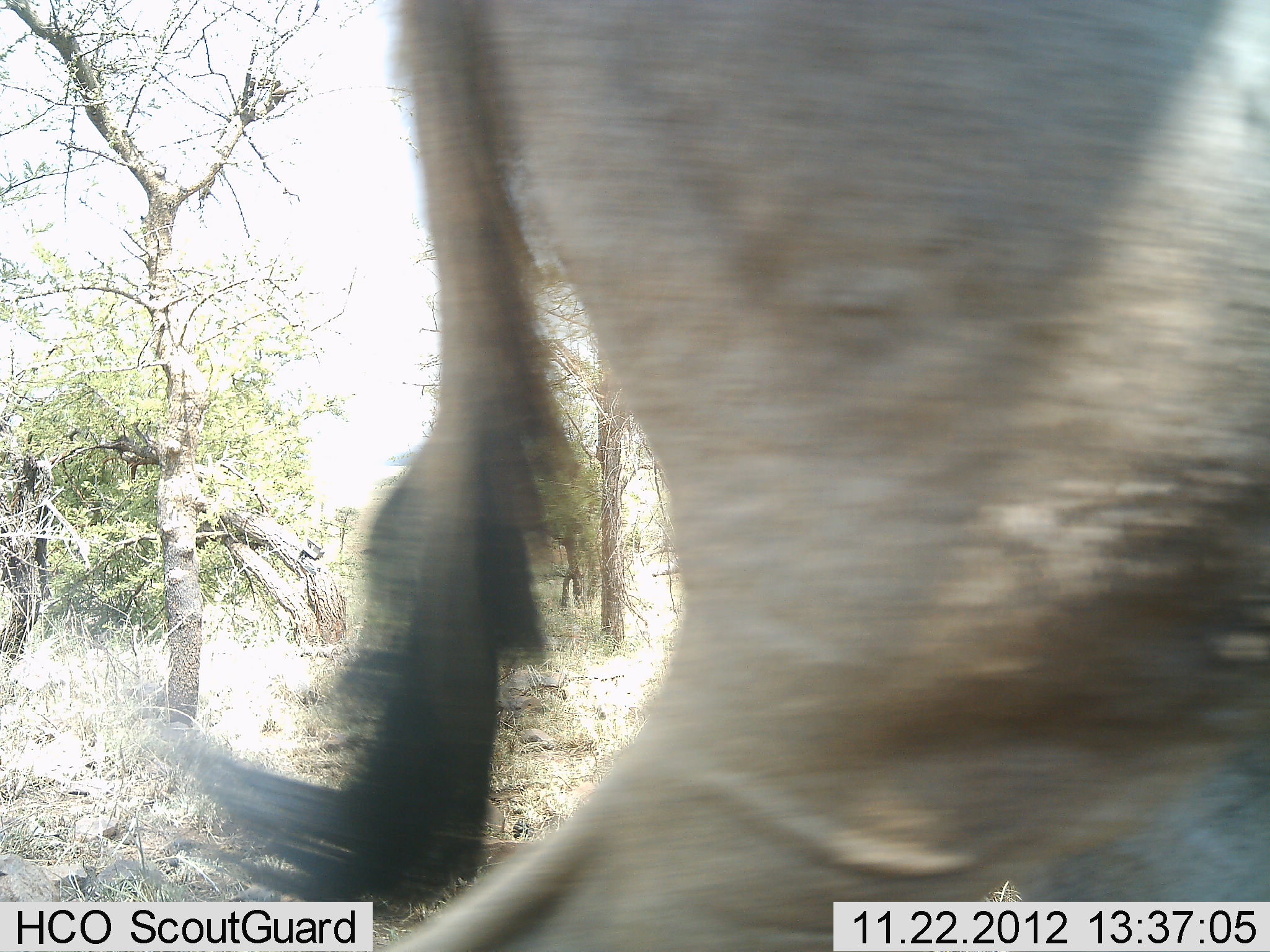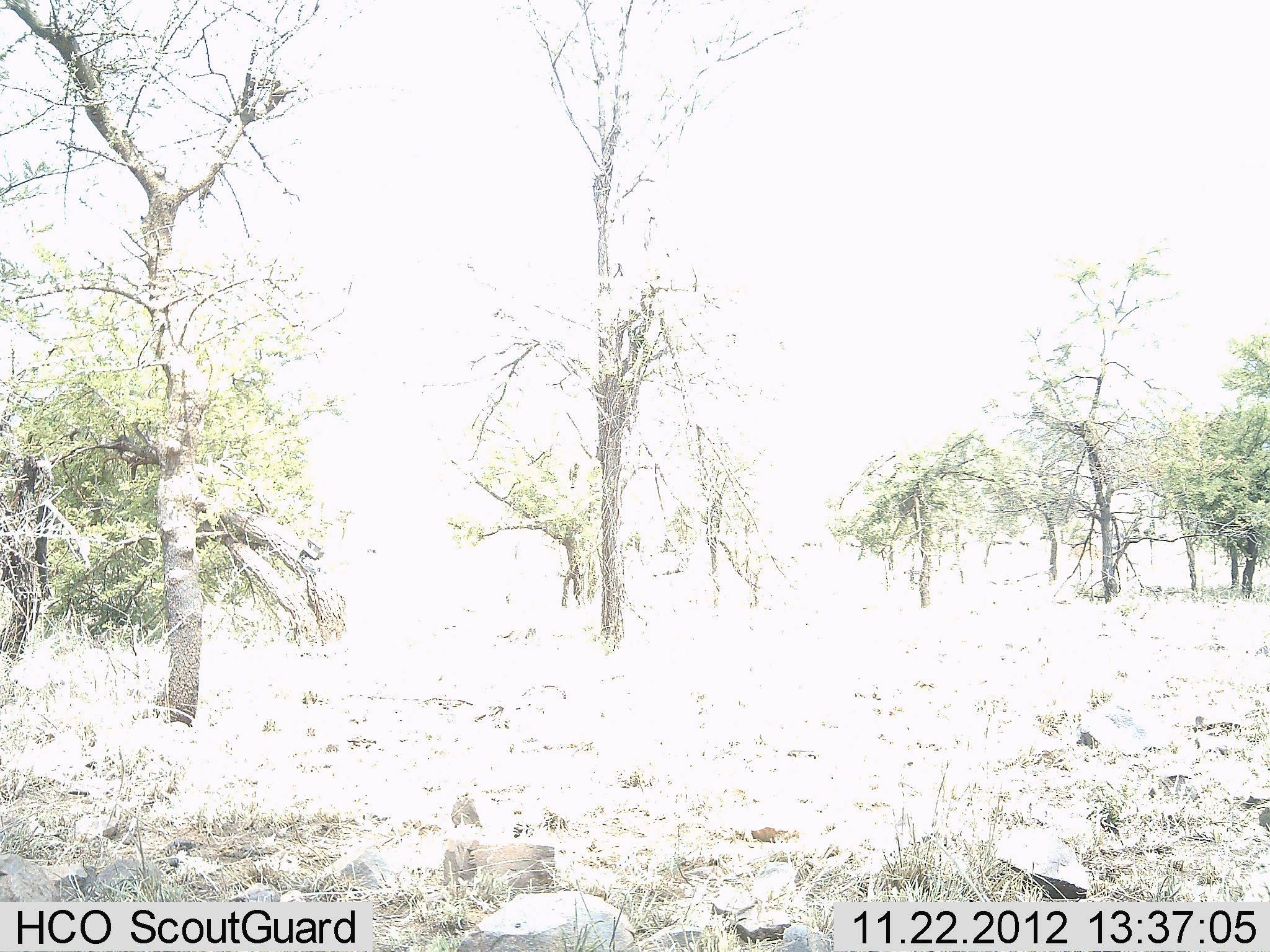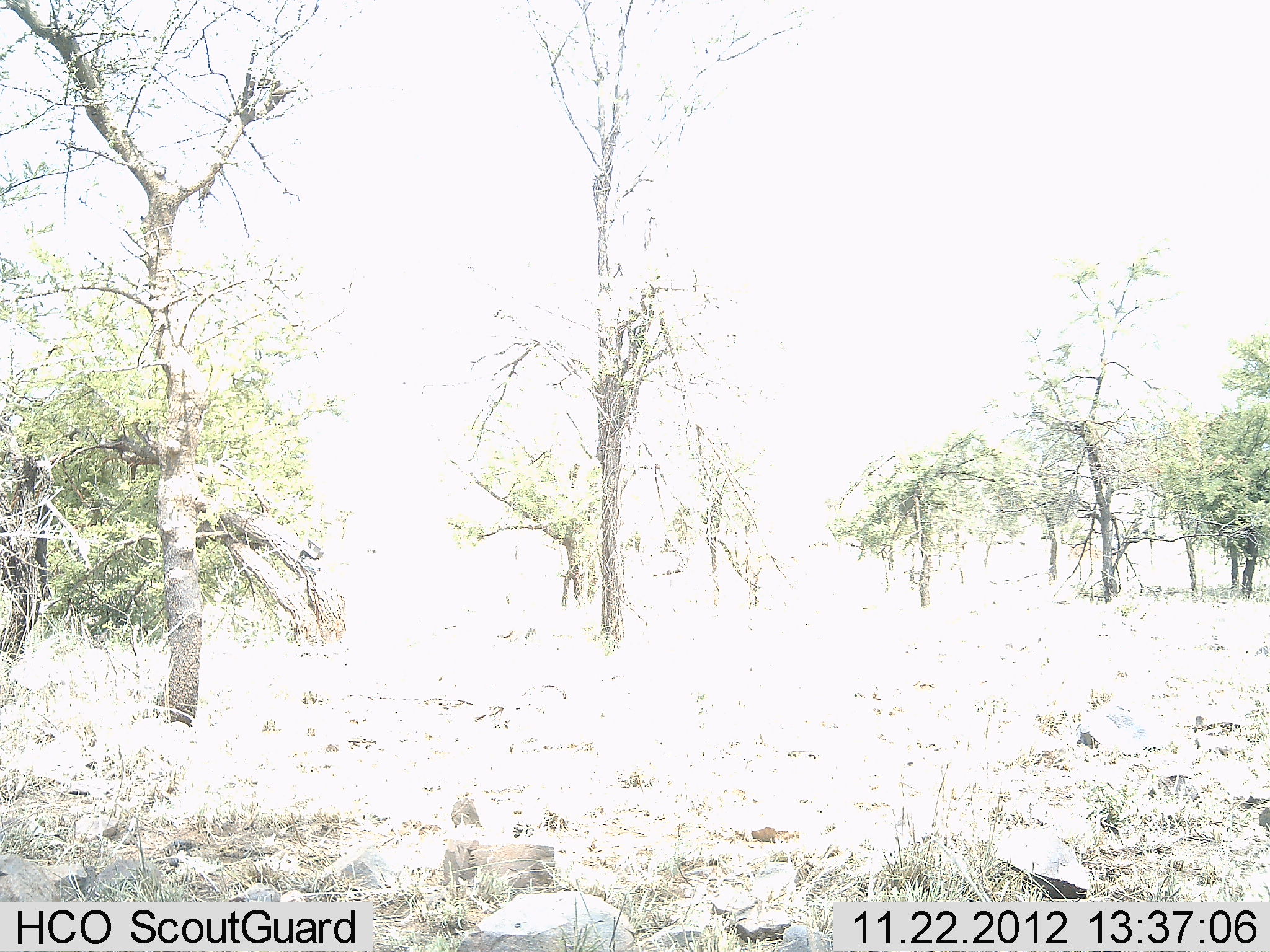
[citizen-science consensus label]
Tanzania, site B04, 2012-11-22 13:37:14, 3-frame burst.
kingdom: Animalia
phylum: Chordata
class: Mammalia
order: Artiodactyla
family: Bovidae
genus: Connochaetes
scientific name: Connochaetes taurinus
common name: blue wildebeest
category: wildebeest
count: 1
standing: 0%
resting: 0%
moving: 100%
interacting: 0%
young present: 0%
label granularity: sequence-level